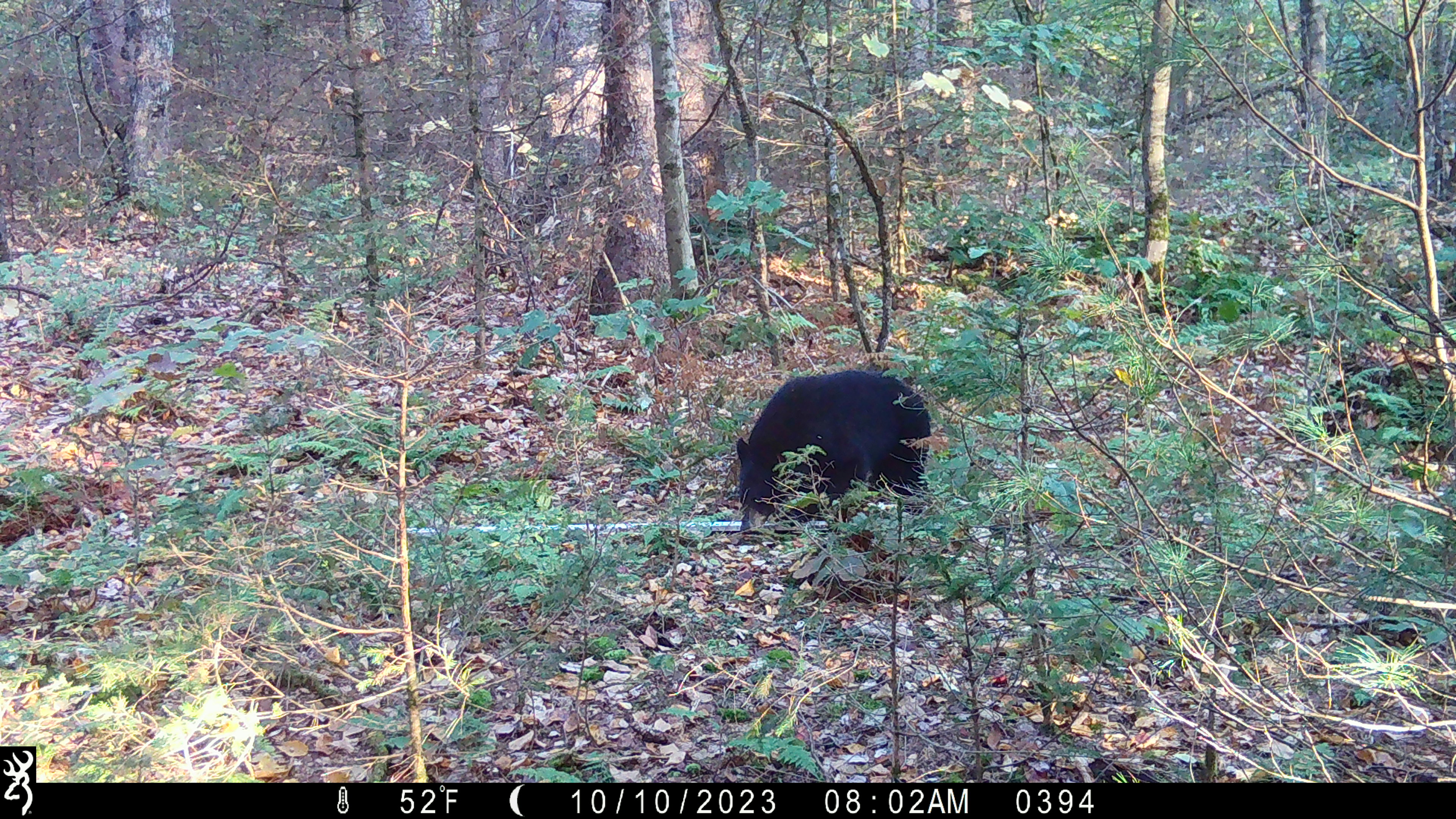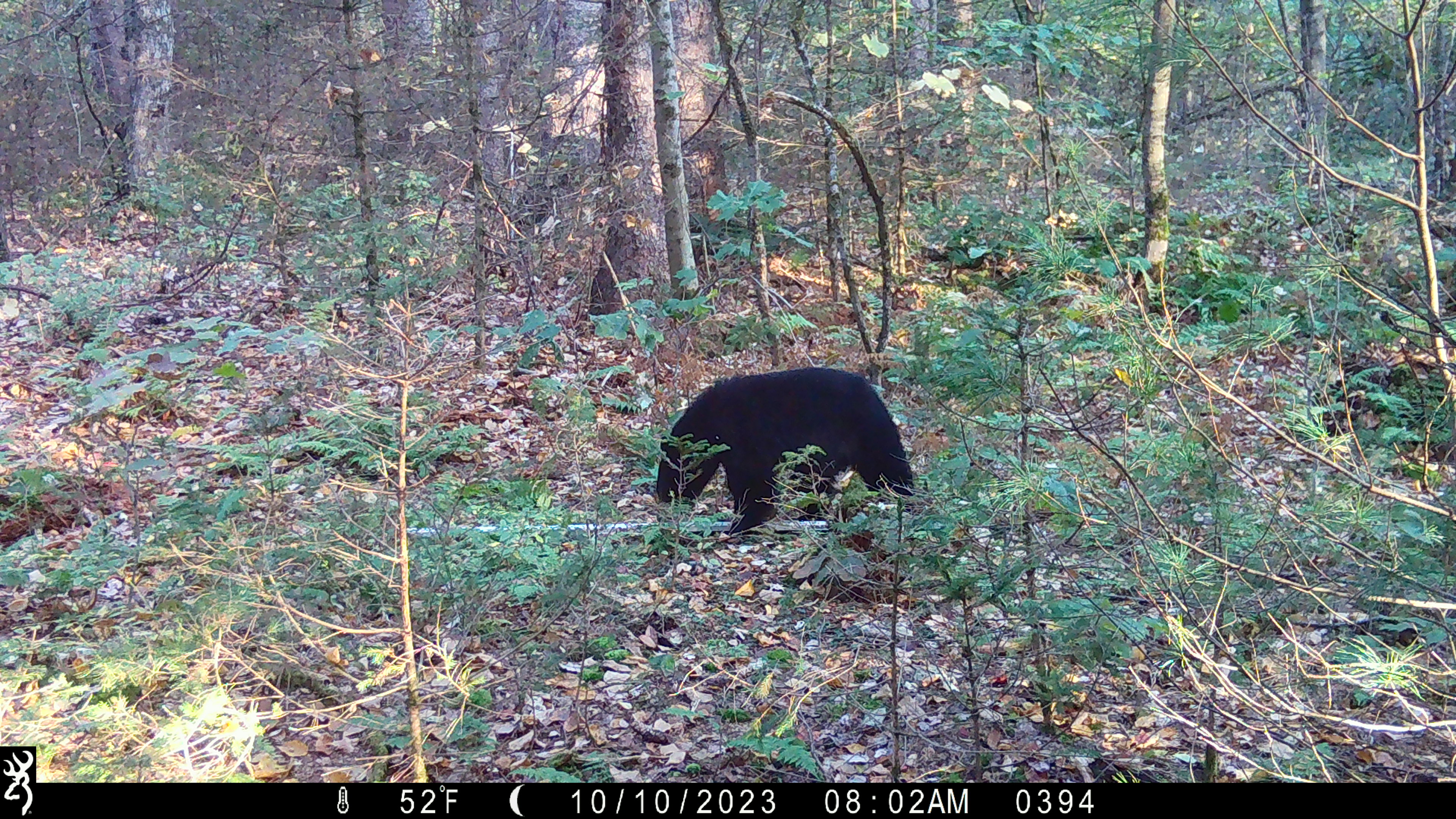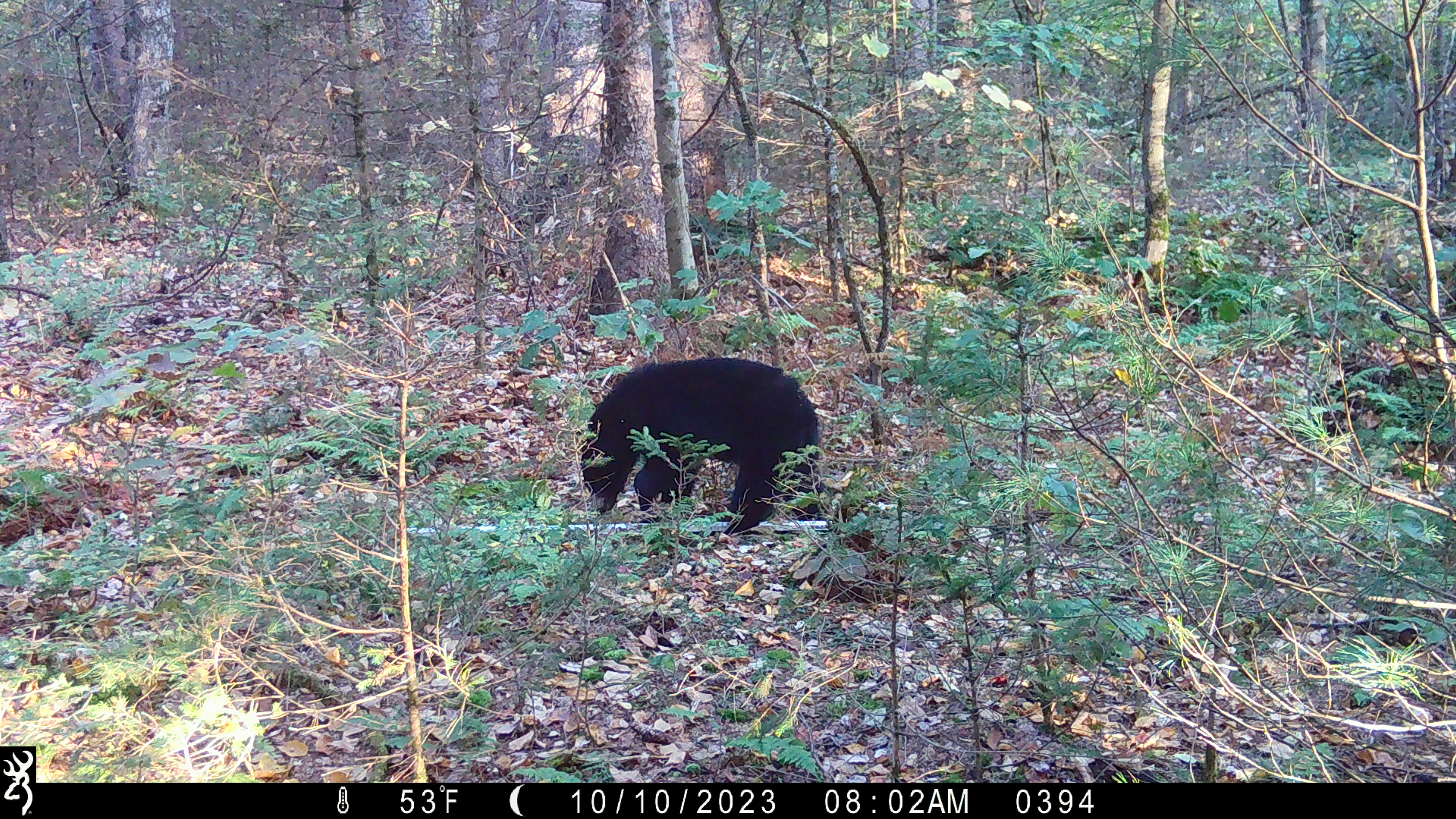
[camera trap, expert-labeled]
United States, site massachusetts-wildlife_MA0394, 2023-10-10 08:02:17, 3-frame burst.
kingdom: Animalia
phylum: Chordata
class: Mammalia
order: Carnivora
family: Ursidae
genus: Ursus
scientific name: Ursus americanus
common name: black bear